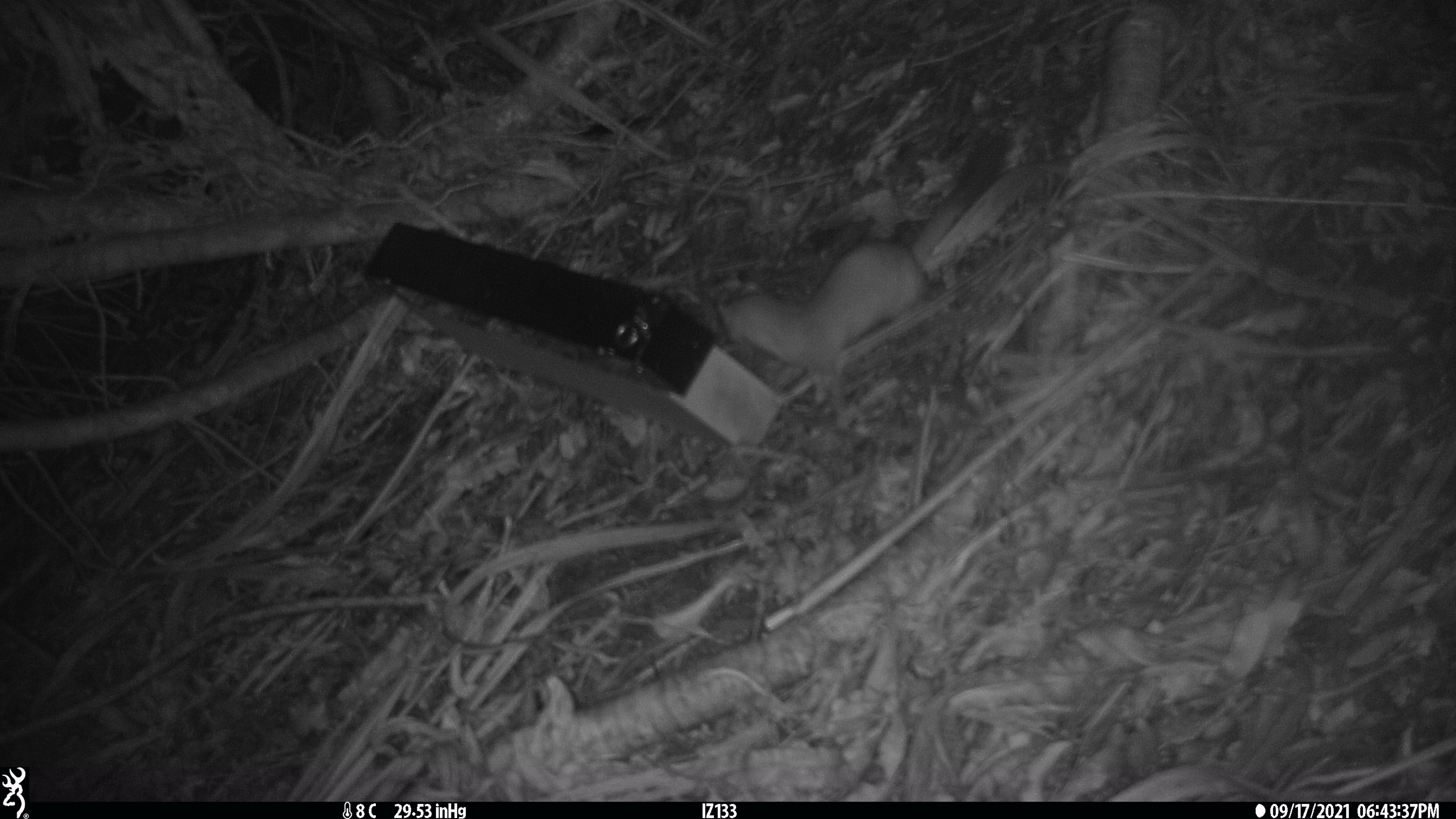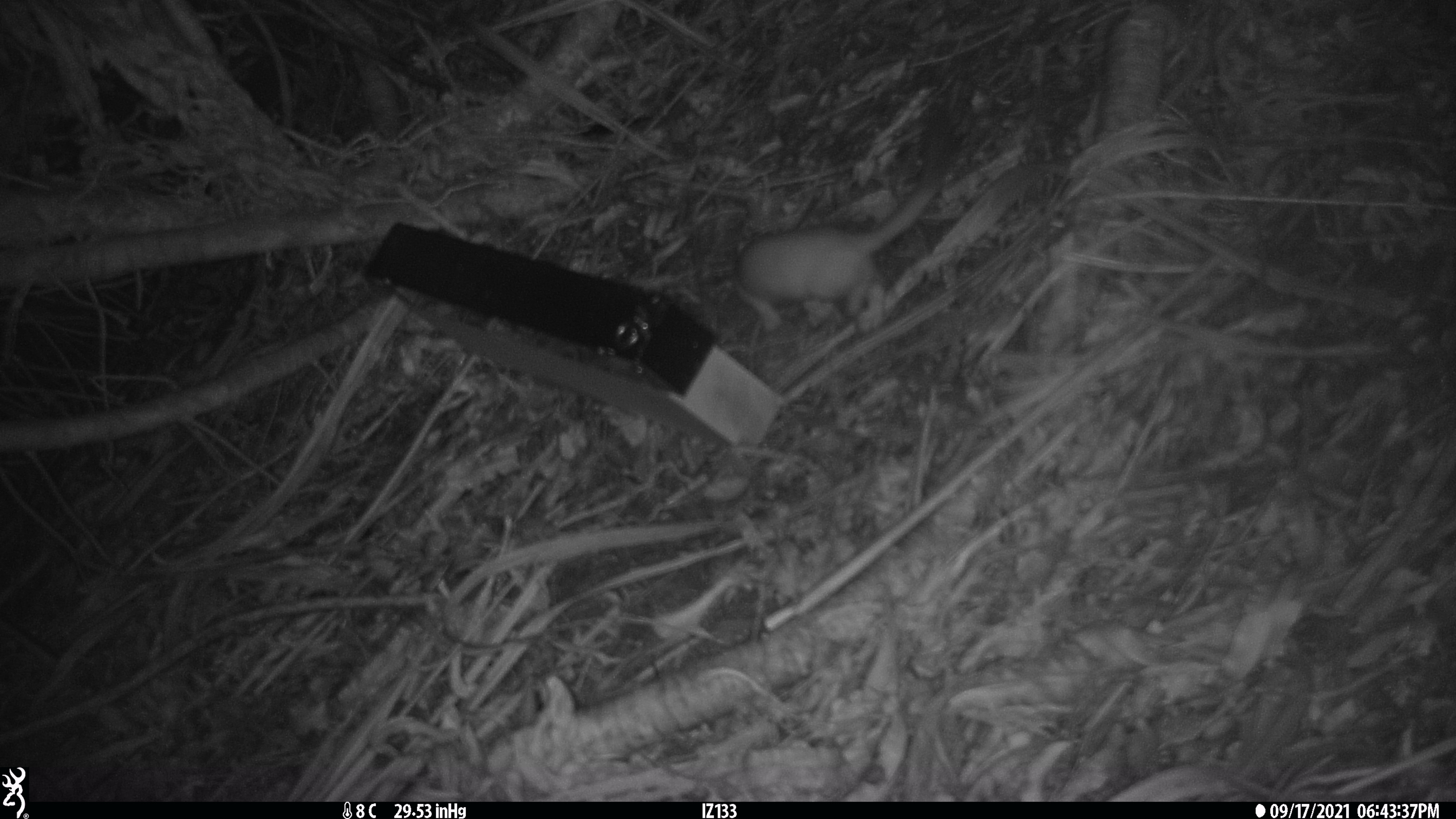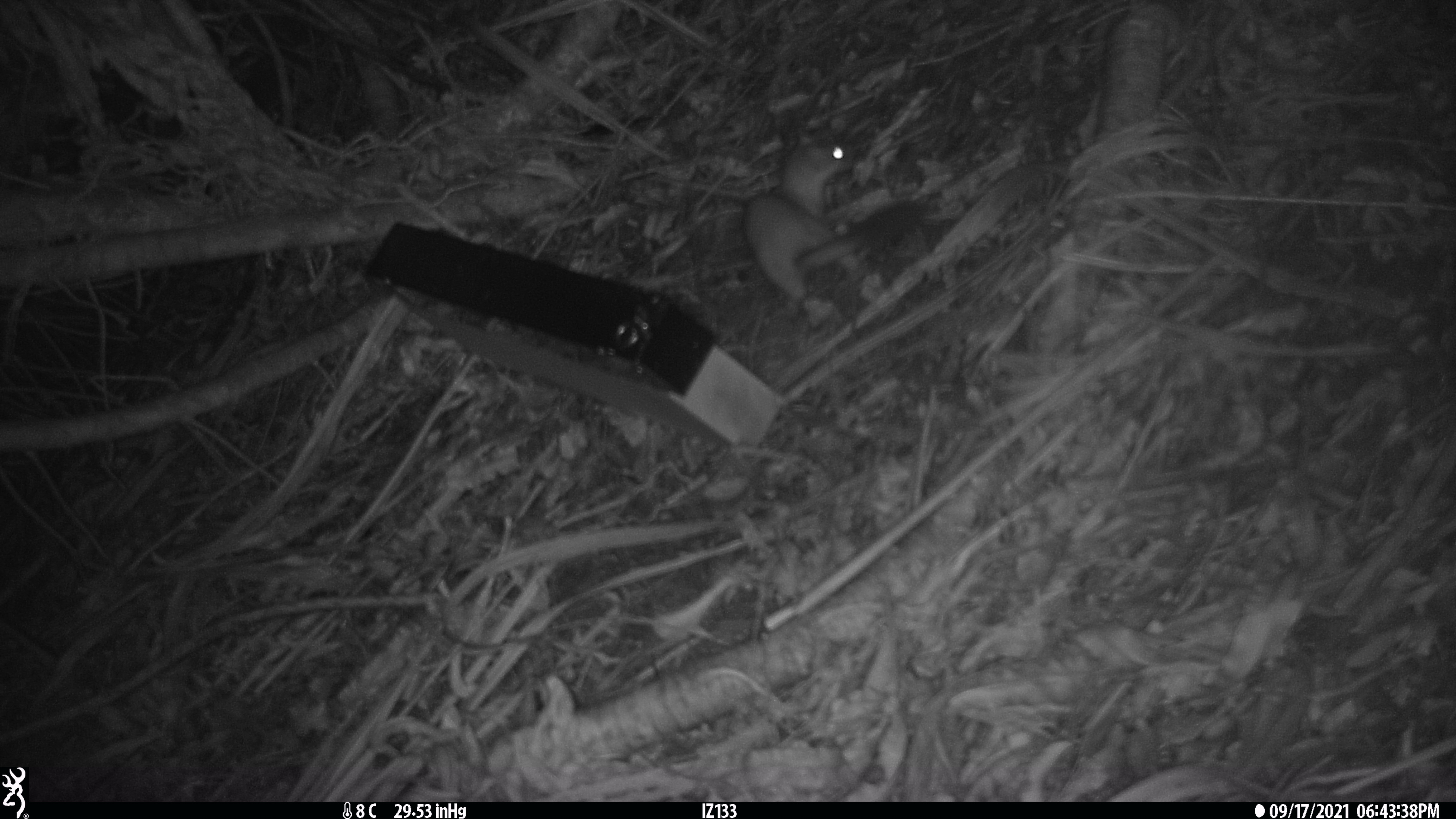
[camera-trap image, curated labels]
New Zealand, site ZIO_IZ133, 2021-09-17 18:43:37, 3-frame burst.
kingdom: Animalia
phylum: Chordata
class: Mammalia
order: Carnivora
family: Mustelidae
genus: Mustela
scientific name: Mustela erminea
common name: stoat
Stoat (Mustela erminea).